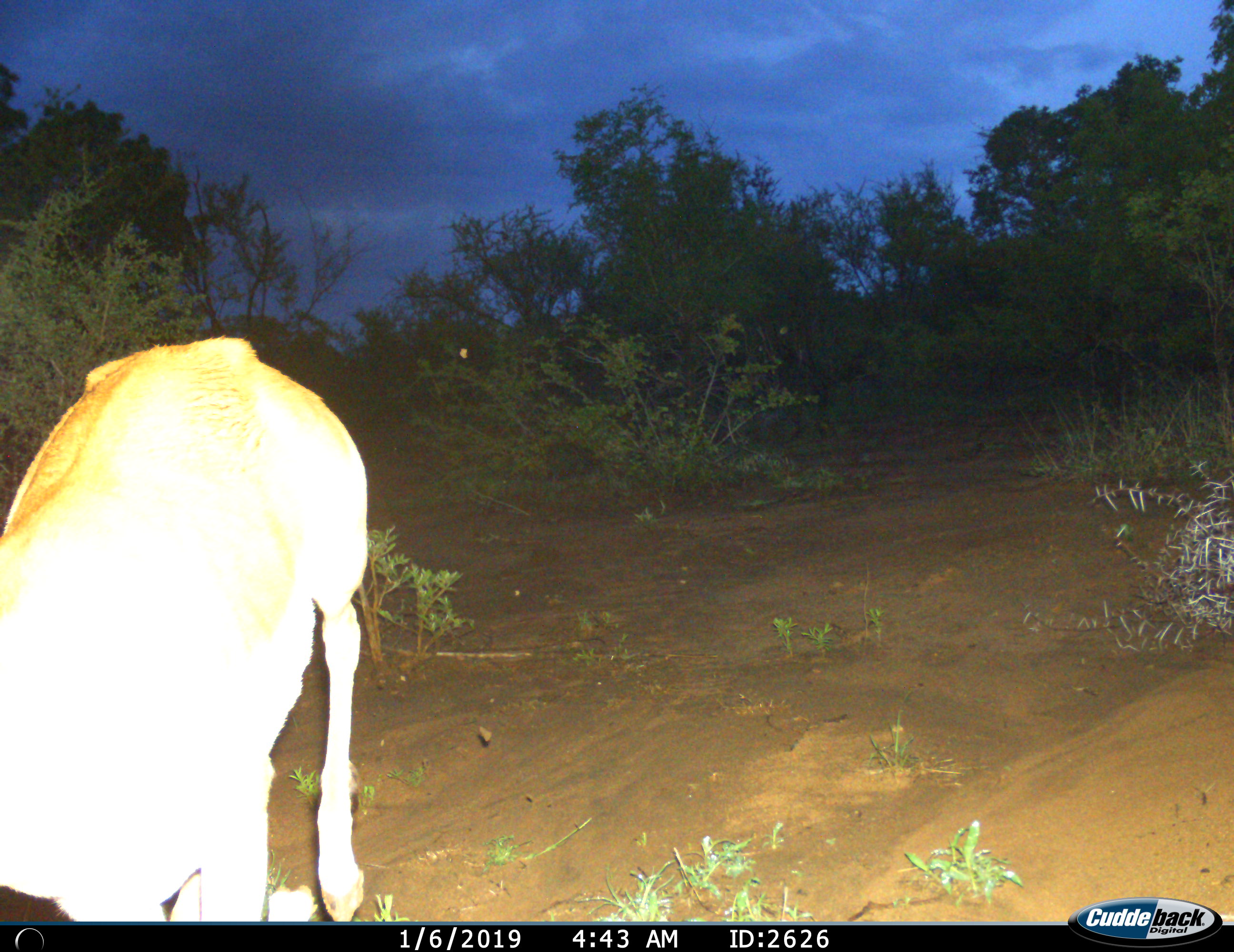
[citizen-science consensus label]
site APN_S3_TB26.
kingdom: Animalia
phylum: Chordata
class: Mammalia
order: Artiodactyla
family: Bovidae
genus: Aepyceros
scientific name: Aepyceros melampus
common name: impala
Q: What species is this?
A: Impala (Aepyceros melampus).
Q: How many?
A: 1.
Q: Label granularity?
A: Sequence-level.